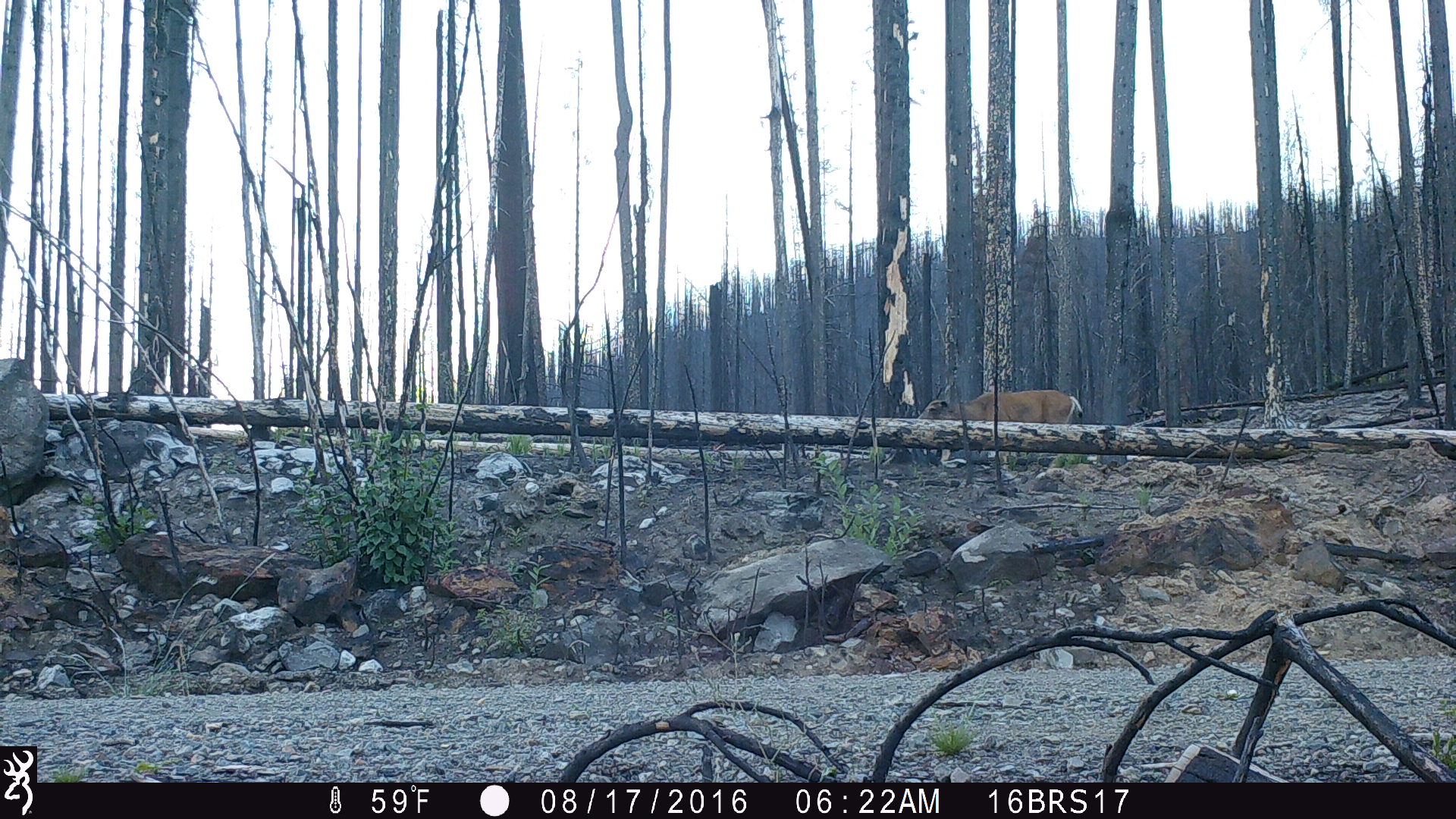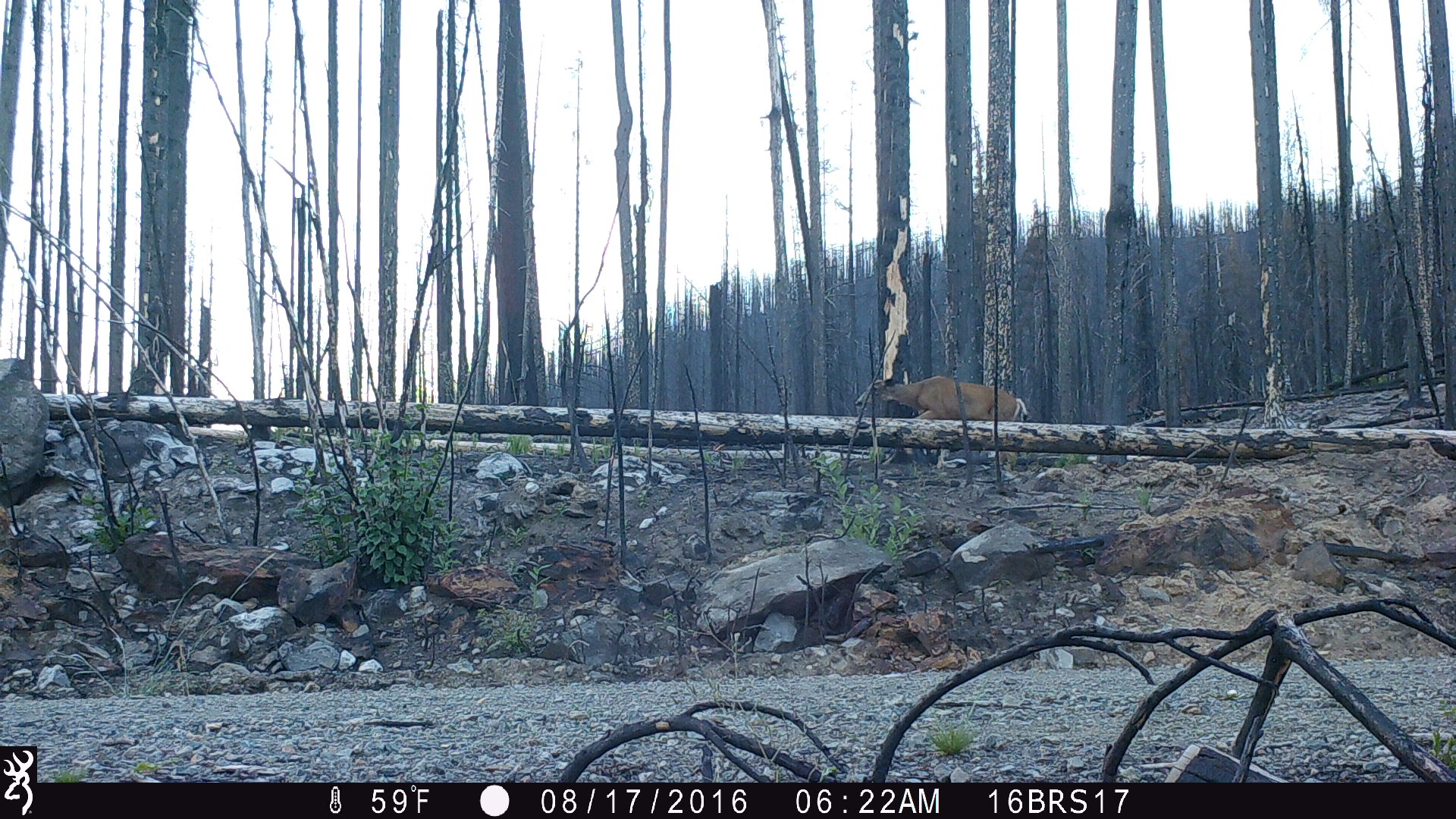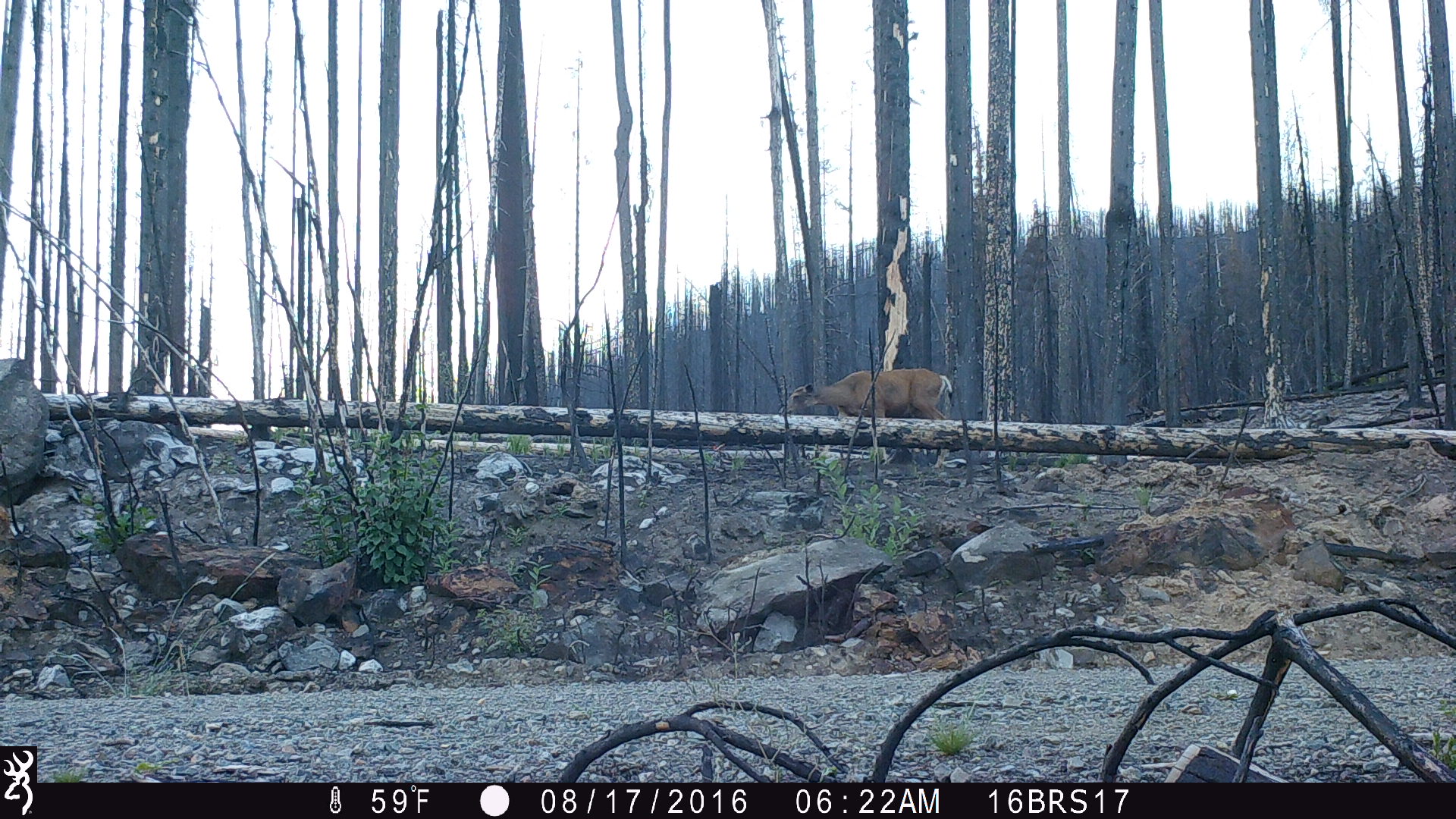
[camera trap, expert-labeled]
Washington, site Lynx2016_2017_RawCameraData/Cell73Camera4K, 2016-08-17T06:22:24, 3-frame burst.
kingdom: Animalia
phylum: Chordata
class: Mammalia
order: Artiodactyla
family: Cervidae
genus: Odocoileus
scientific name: Odocoileus hemionus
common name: mule deer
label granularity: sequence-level